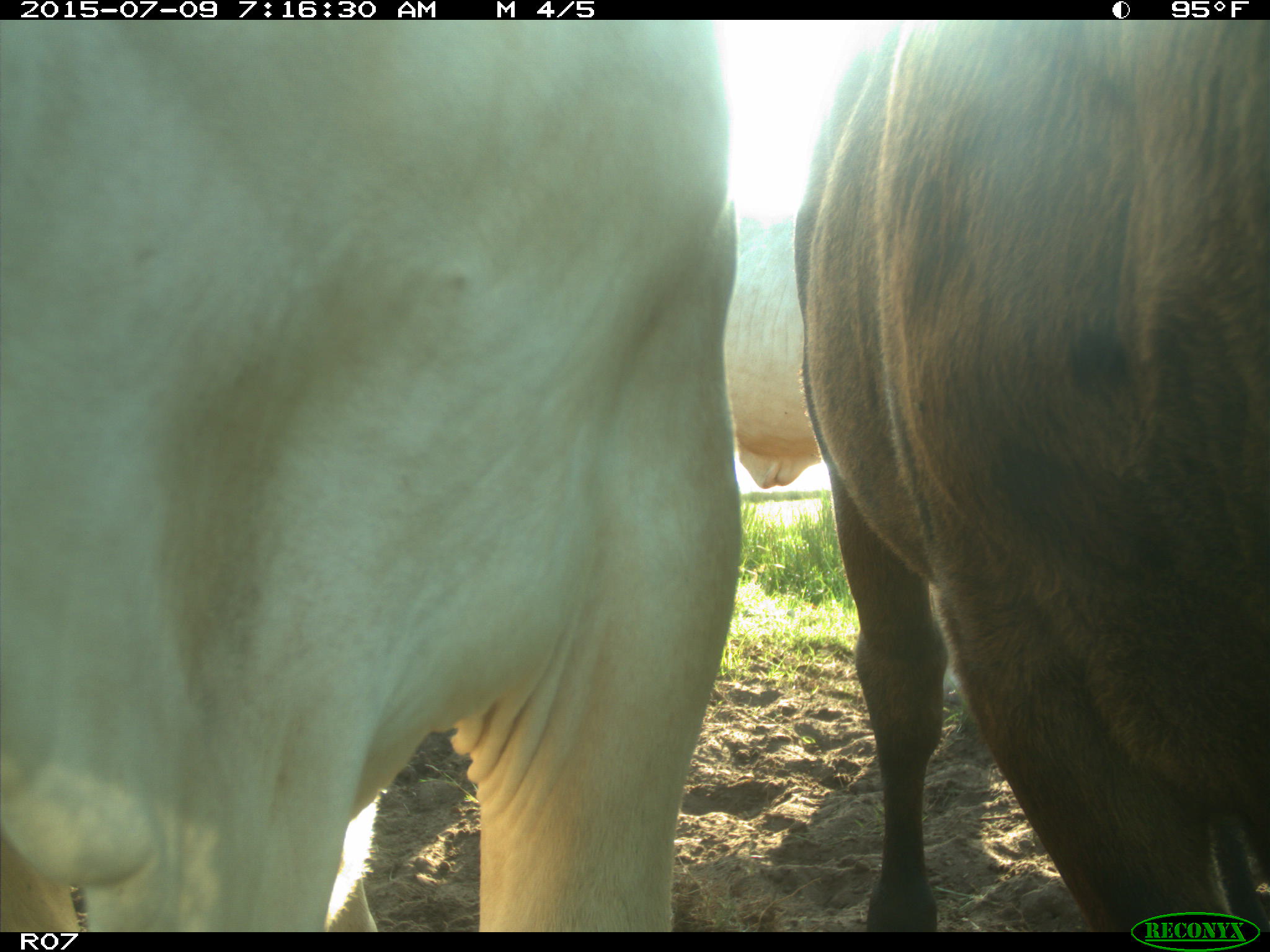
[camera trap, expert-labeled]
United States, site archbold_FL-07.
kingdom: Animalia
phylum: Chordata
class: Mammalia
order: Artiodactyla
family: Bovidae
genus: Bos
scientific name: Bos taurus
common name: domestic cow